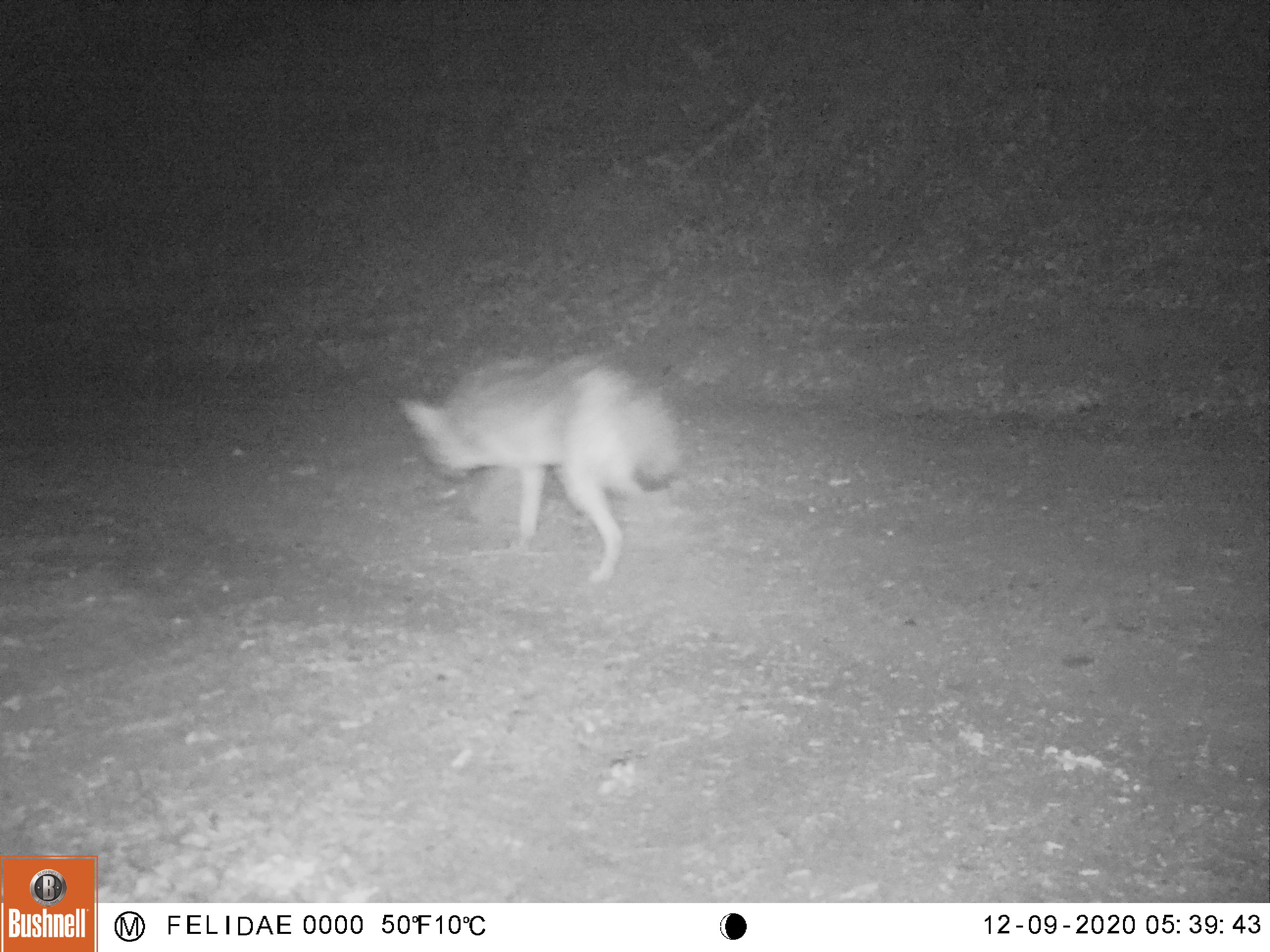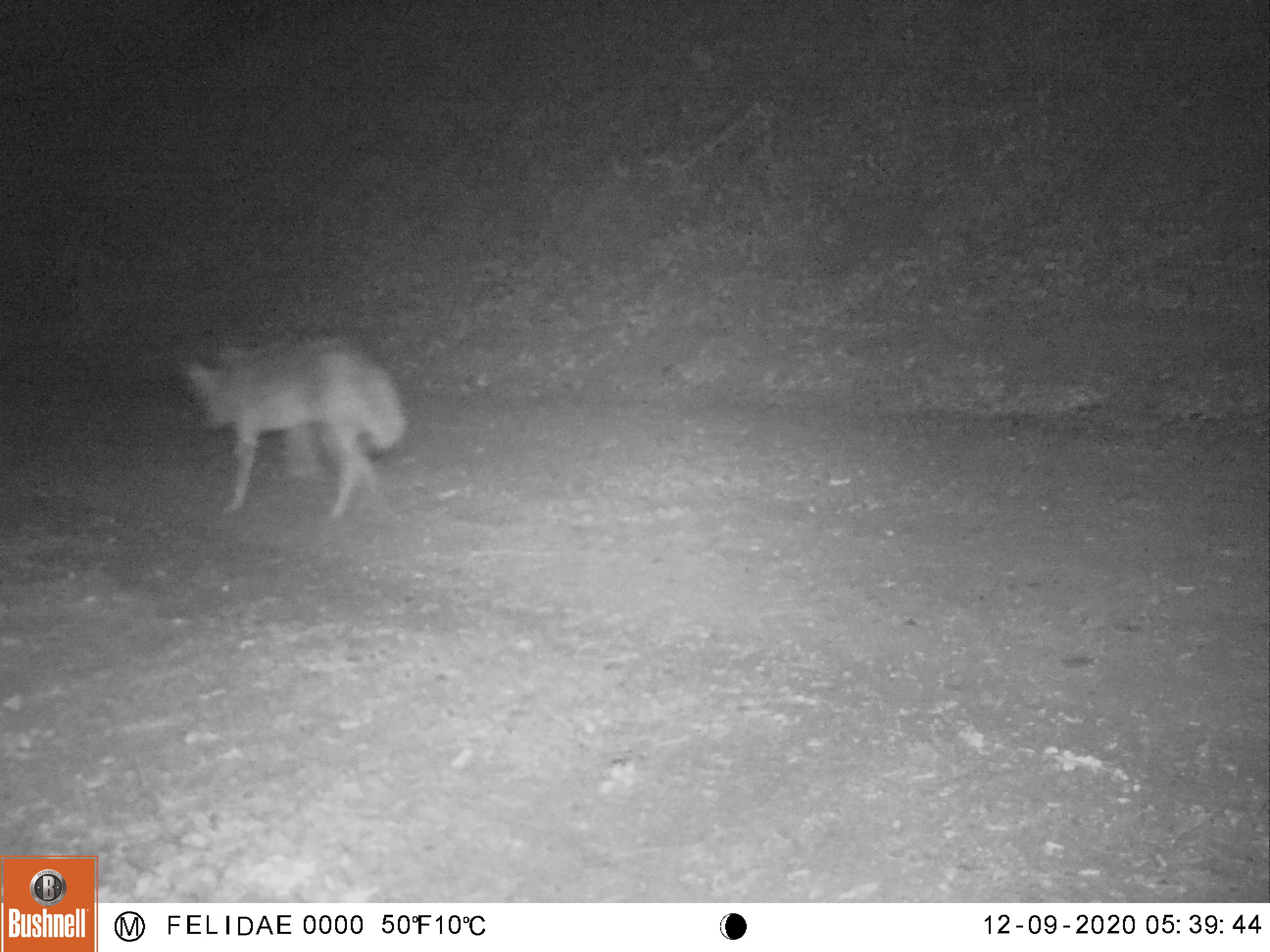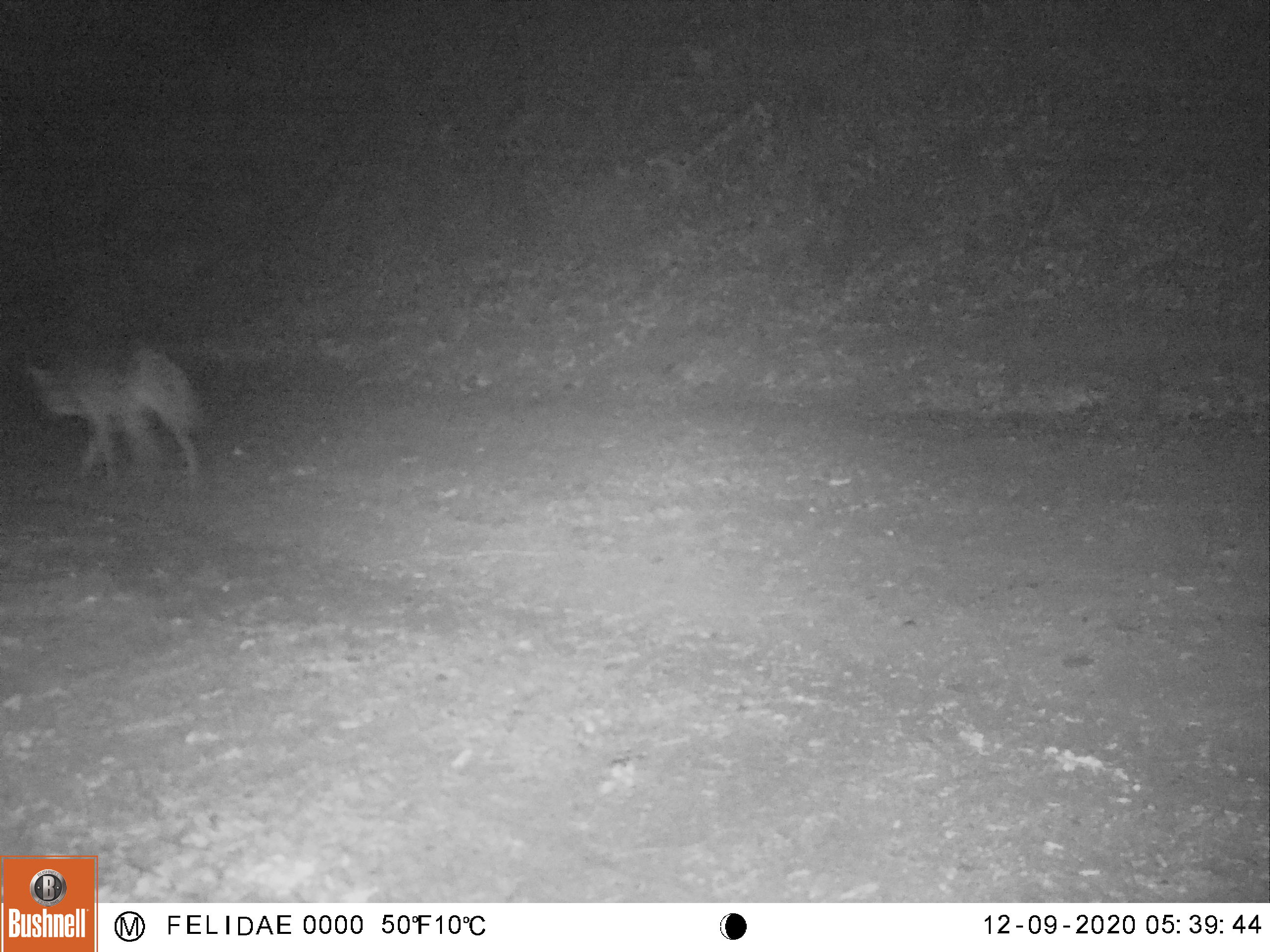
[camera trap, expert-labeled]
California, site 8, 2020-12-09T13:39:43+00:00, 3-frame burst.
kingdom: Animalia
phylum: Chordata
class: Mammalia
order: Carnivora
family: Canidae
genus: Canis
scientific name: Canis latrans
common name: coyote